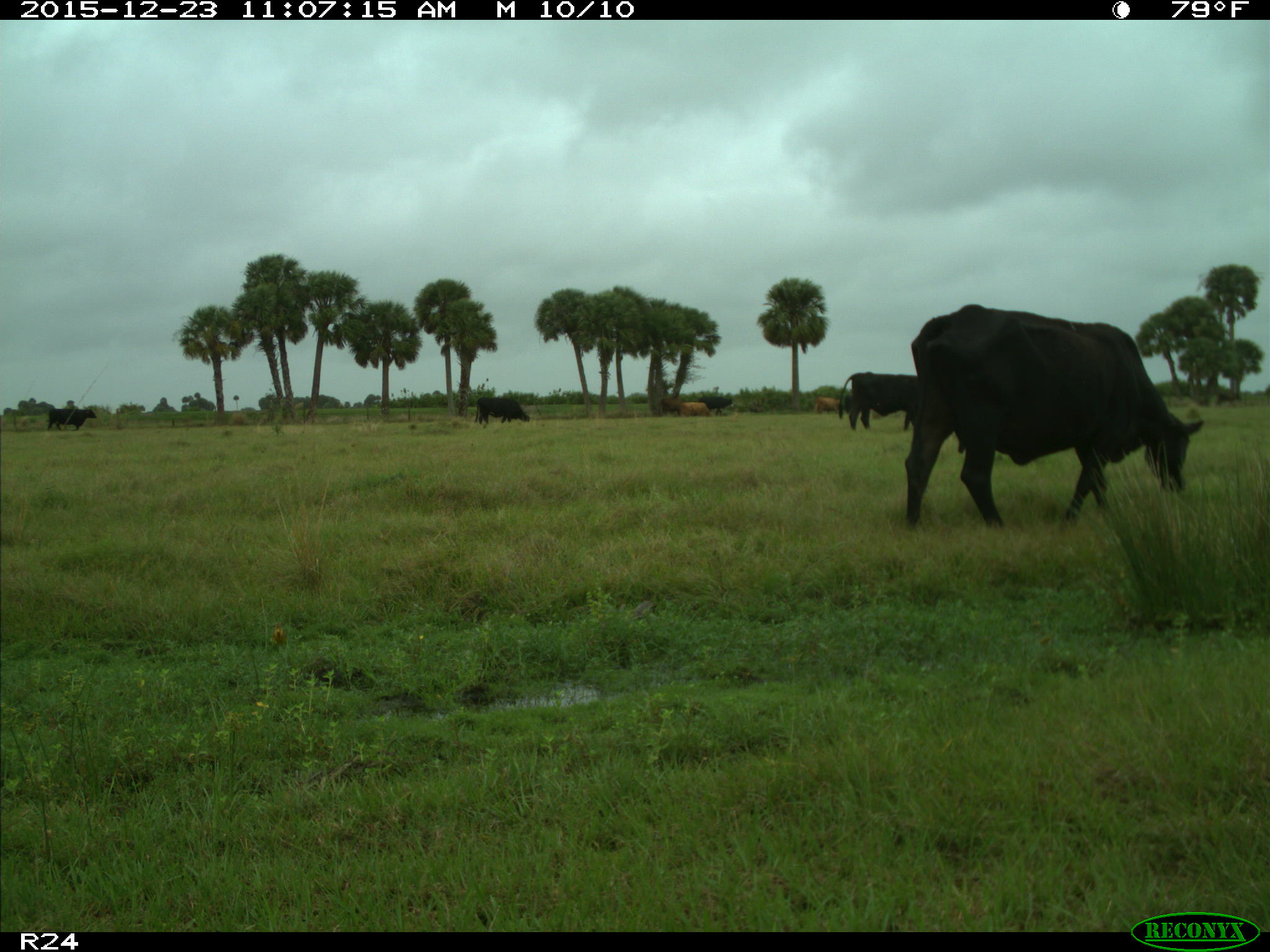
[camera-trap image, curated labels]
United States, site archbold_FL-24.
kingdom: Animalia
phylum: Chordata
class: Mammalia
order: Artiodactyla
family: Bovidae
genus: Bos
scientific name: Bos taurus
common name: domestic cow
Bos taurus (domestic cow).